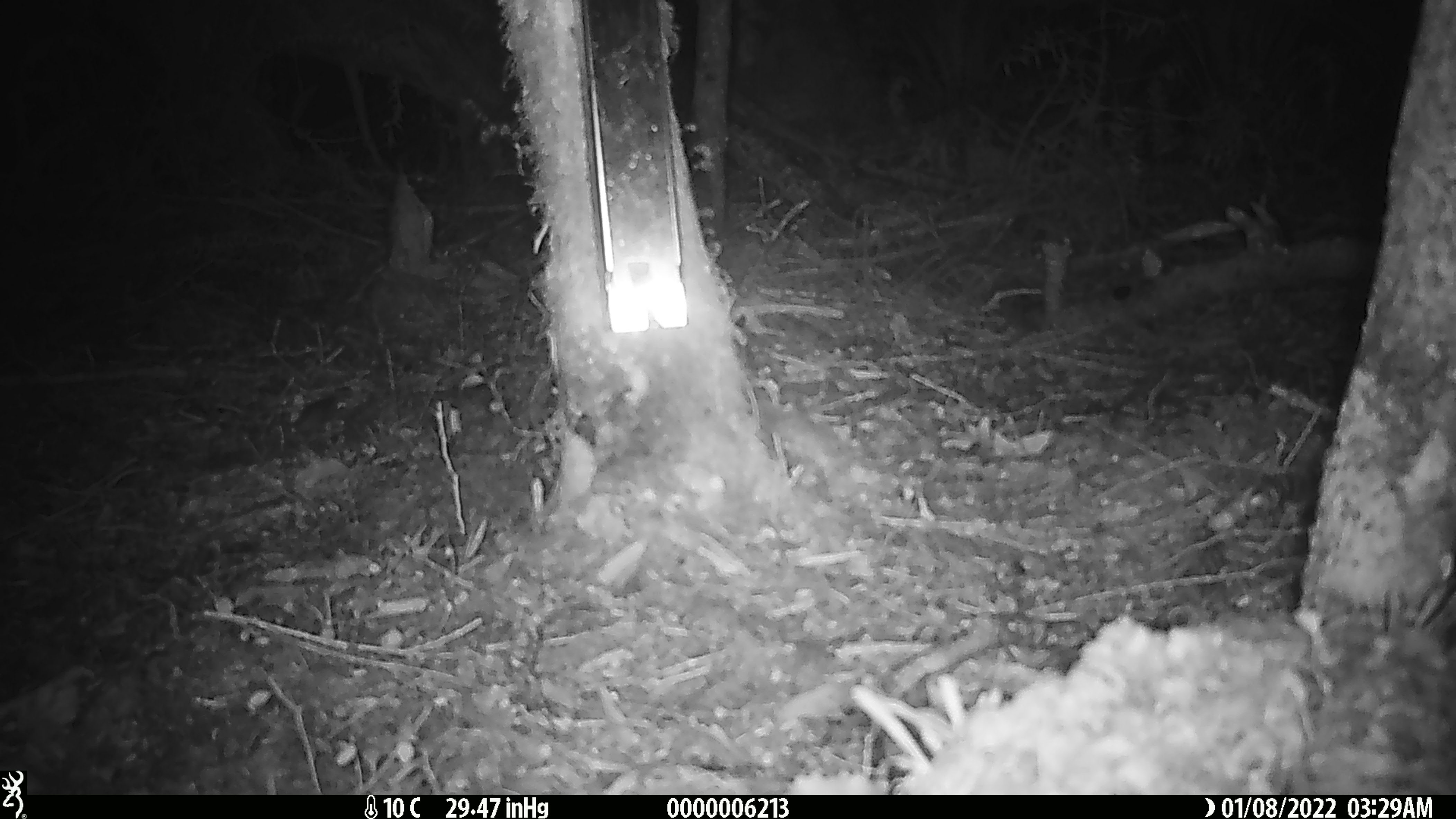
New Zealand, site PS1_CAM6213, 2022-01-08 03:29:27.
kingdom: Animalia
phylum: Chordata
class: Mammalia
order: Rodentia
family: Muridae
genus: Mus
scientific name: Mus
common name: mouse